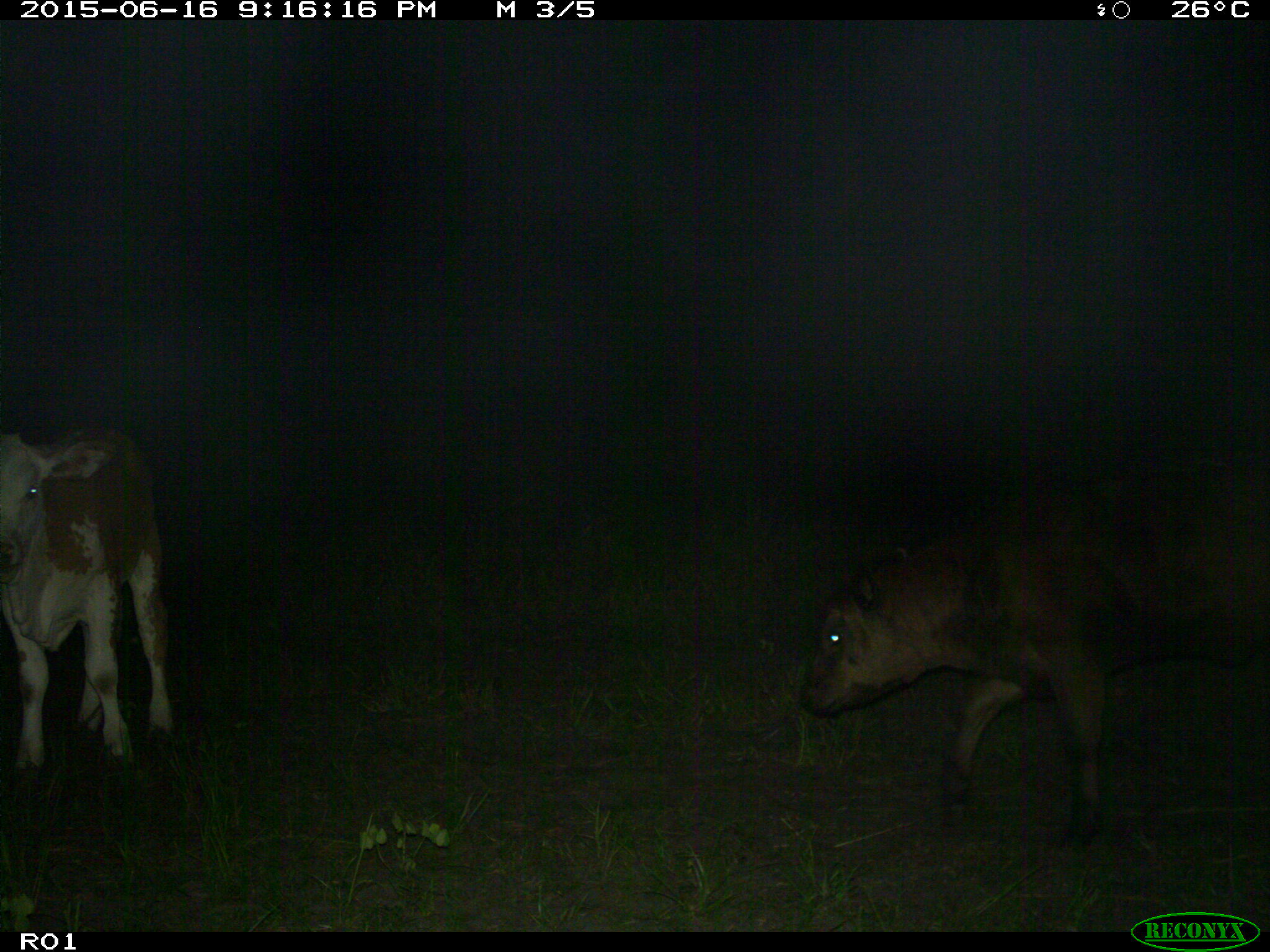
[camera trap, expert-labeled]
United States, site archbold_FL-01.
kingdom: Animalia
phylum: Chordata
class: Mammalia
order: Artiodactyla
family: Bovidae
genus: Bos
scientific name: Bos taurus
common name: domestic cow